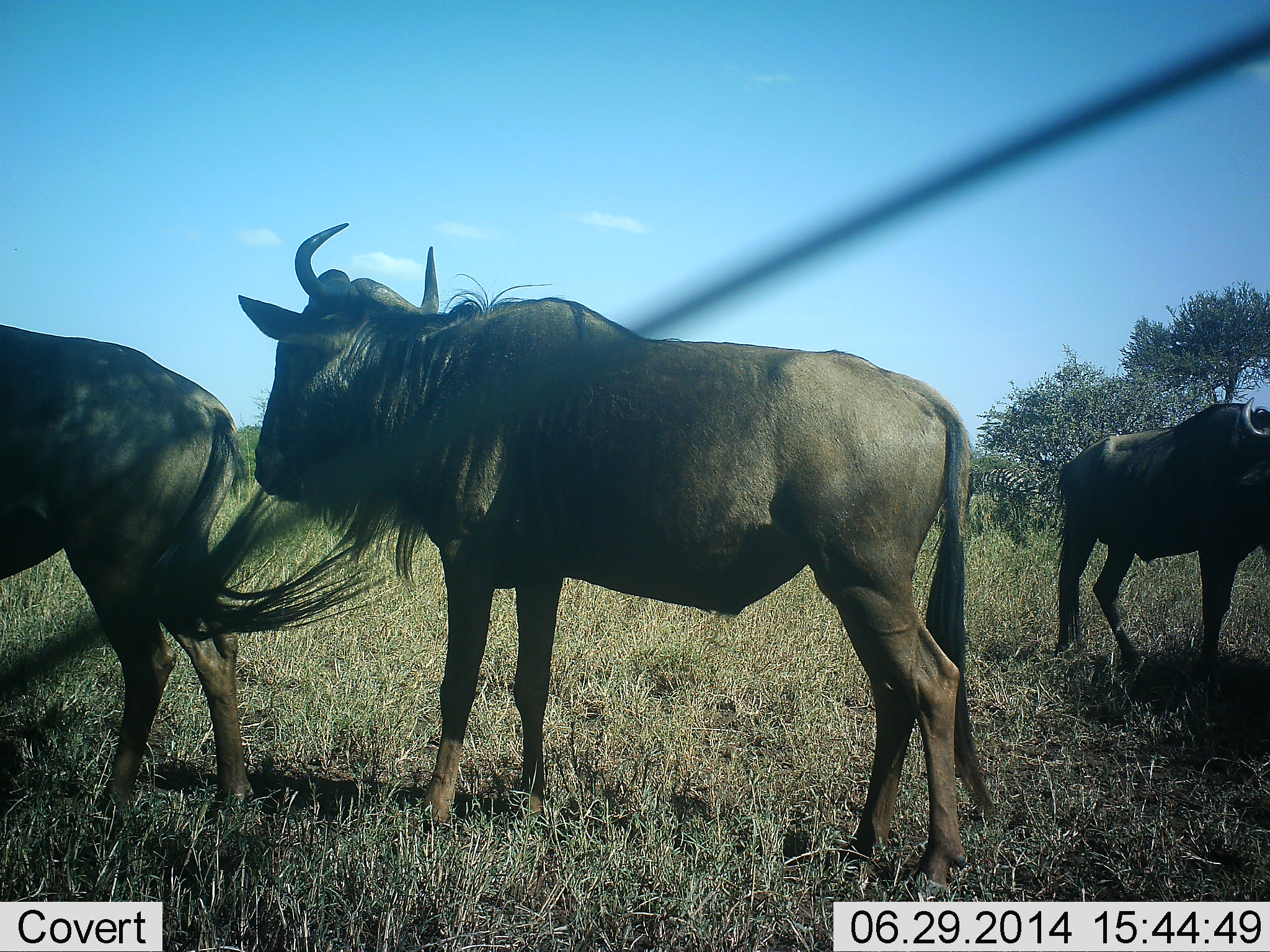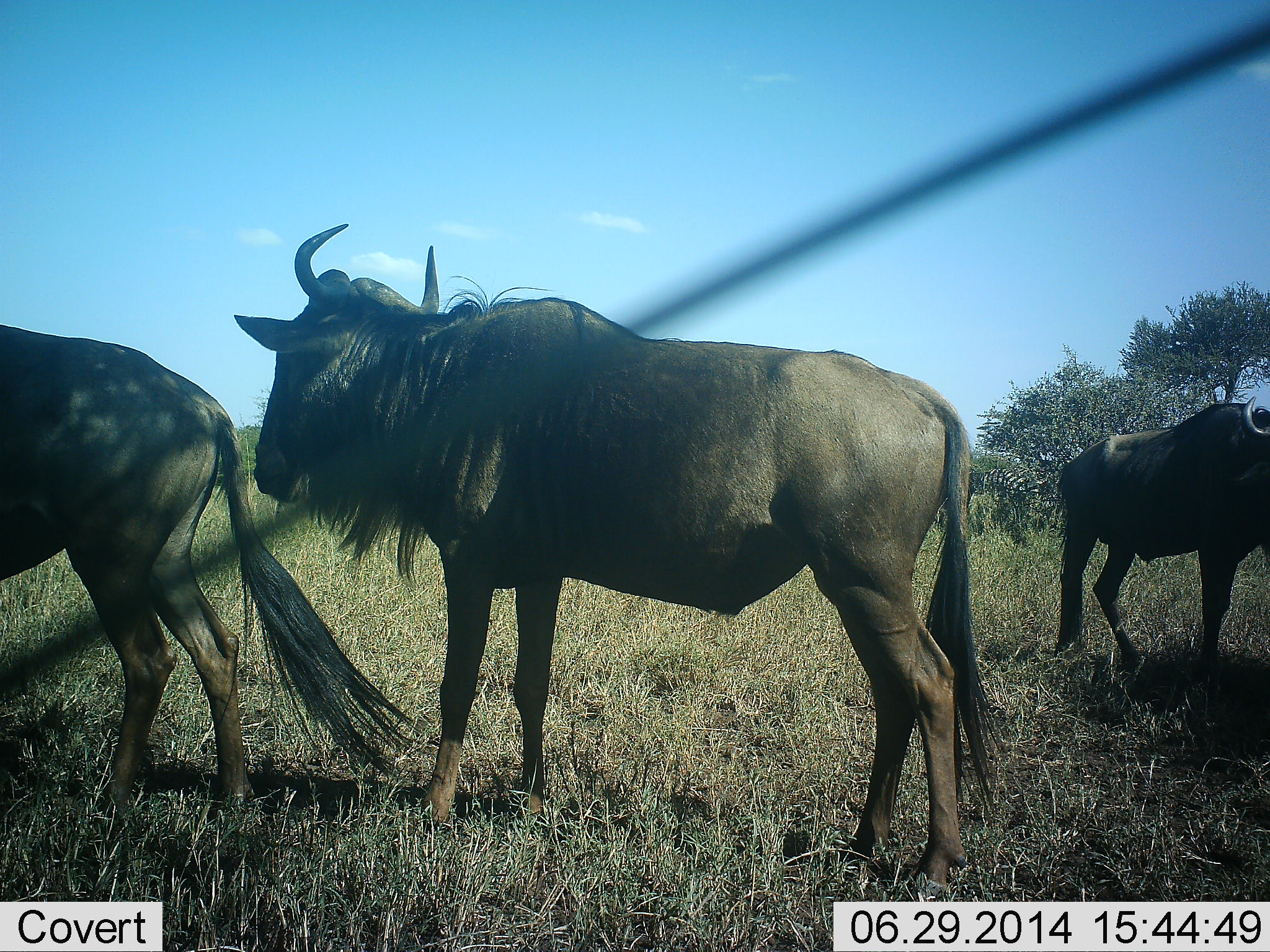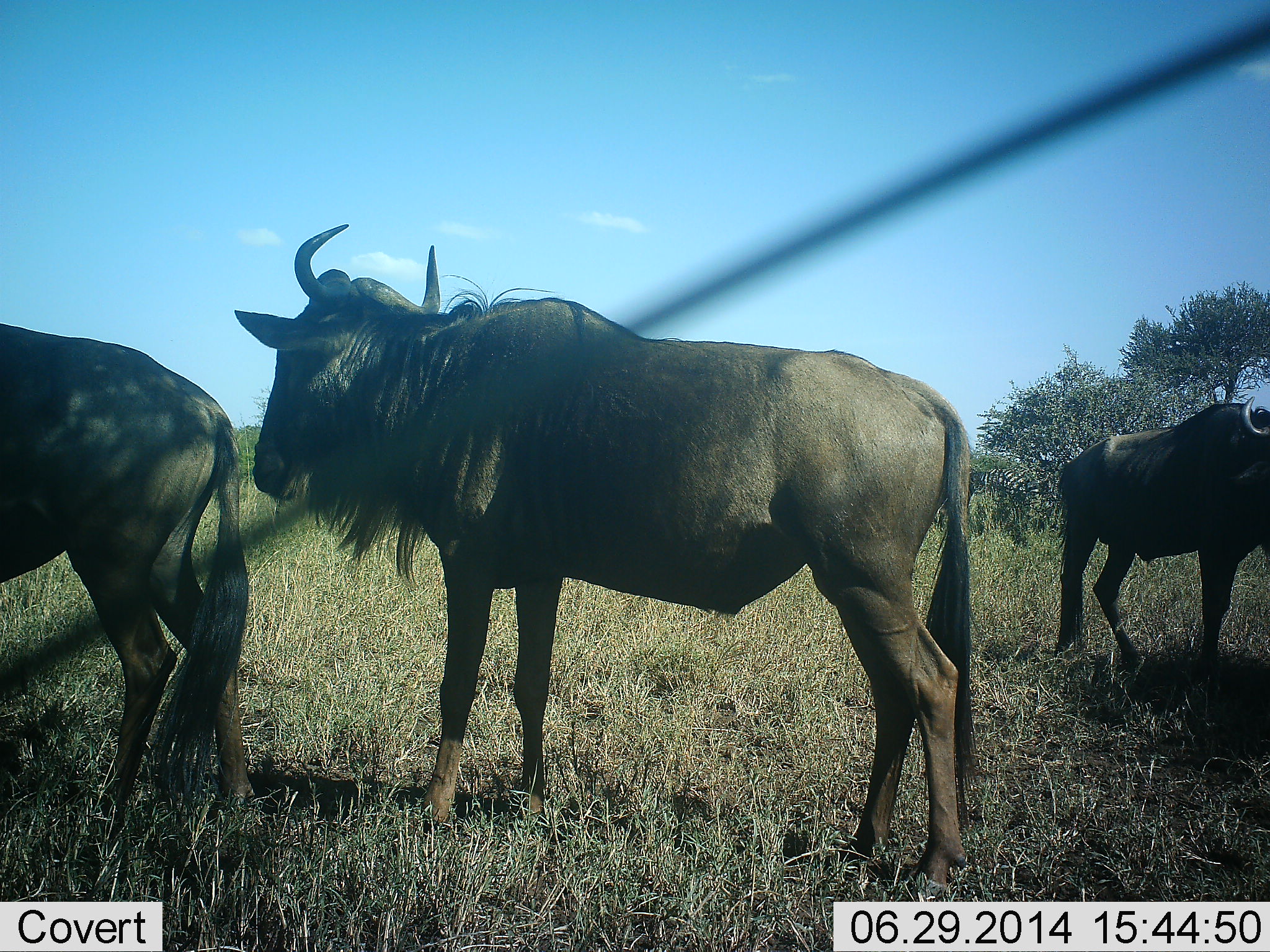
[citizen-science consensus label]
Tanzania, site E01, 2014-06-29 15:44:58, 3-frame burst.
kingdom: Animalia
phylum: Chordata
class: Mammalia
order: Artiodactyla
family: Bovidae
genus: Connochaetes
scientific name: Connochaetes taurinus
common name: blue wildebeest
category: wildebeest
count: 3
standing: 100%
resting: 0%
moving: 10%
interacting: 0%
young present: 0%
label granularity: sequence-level